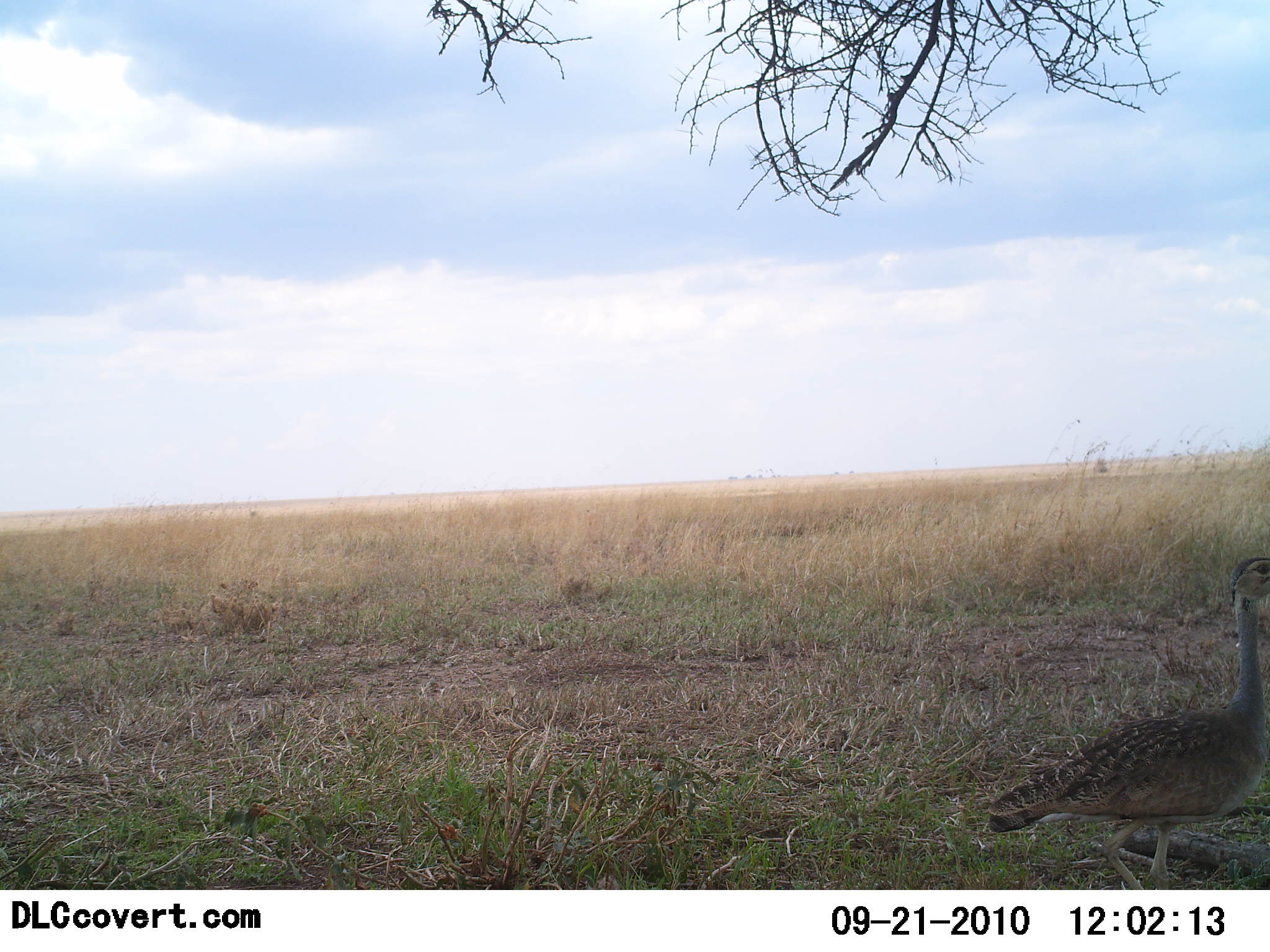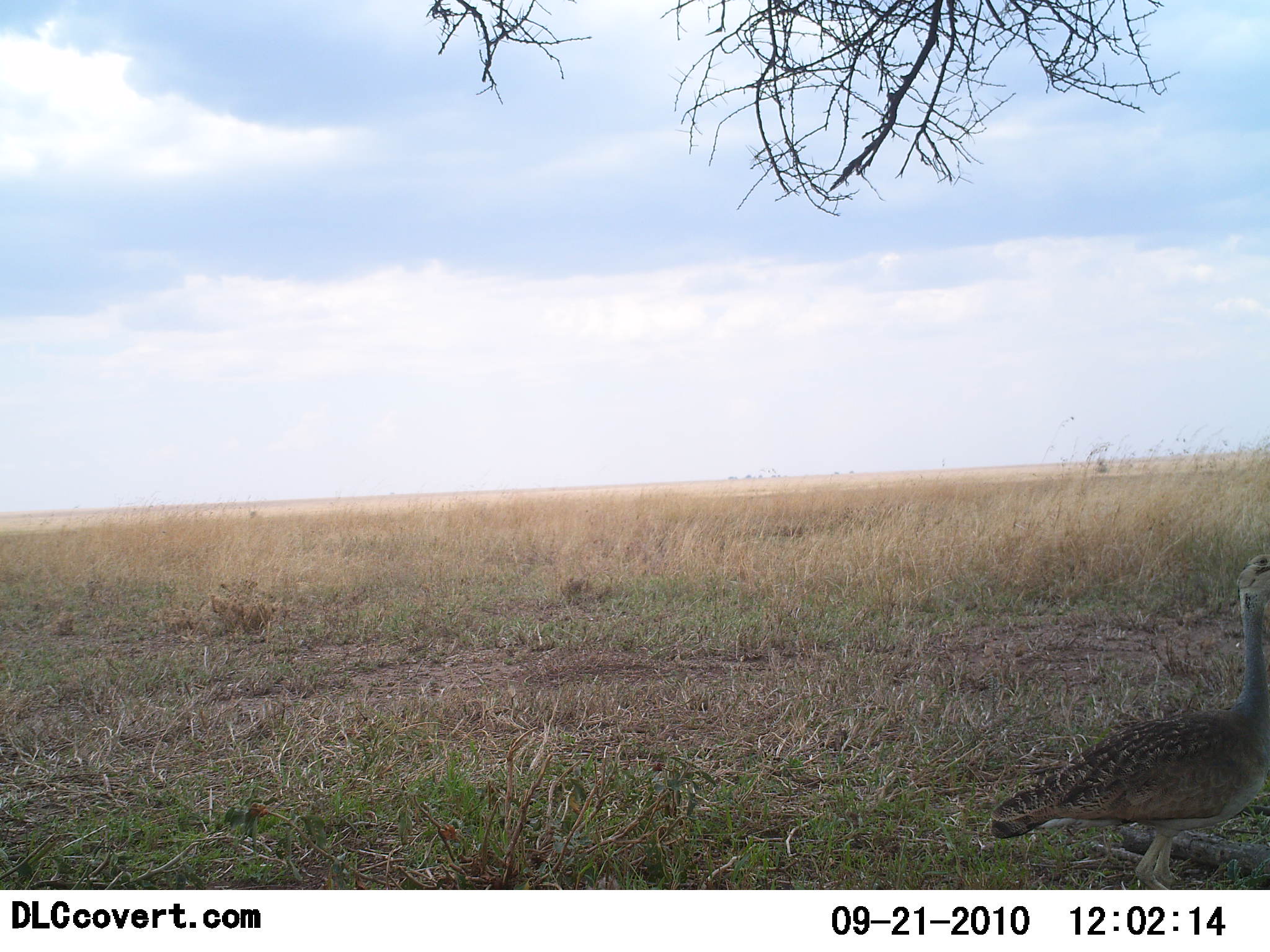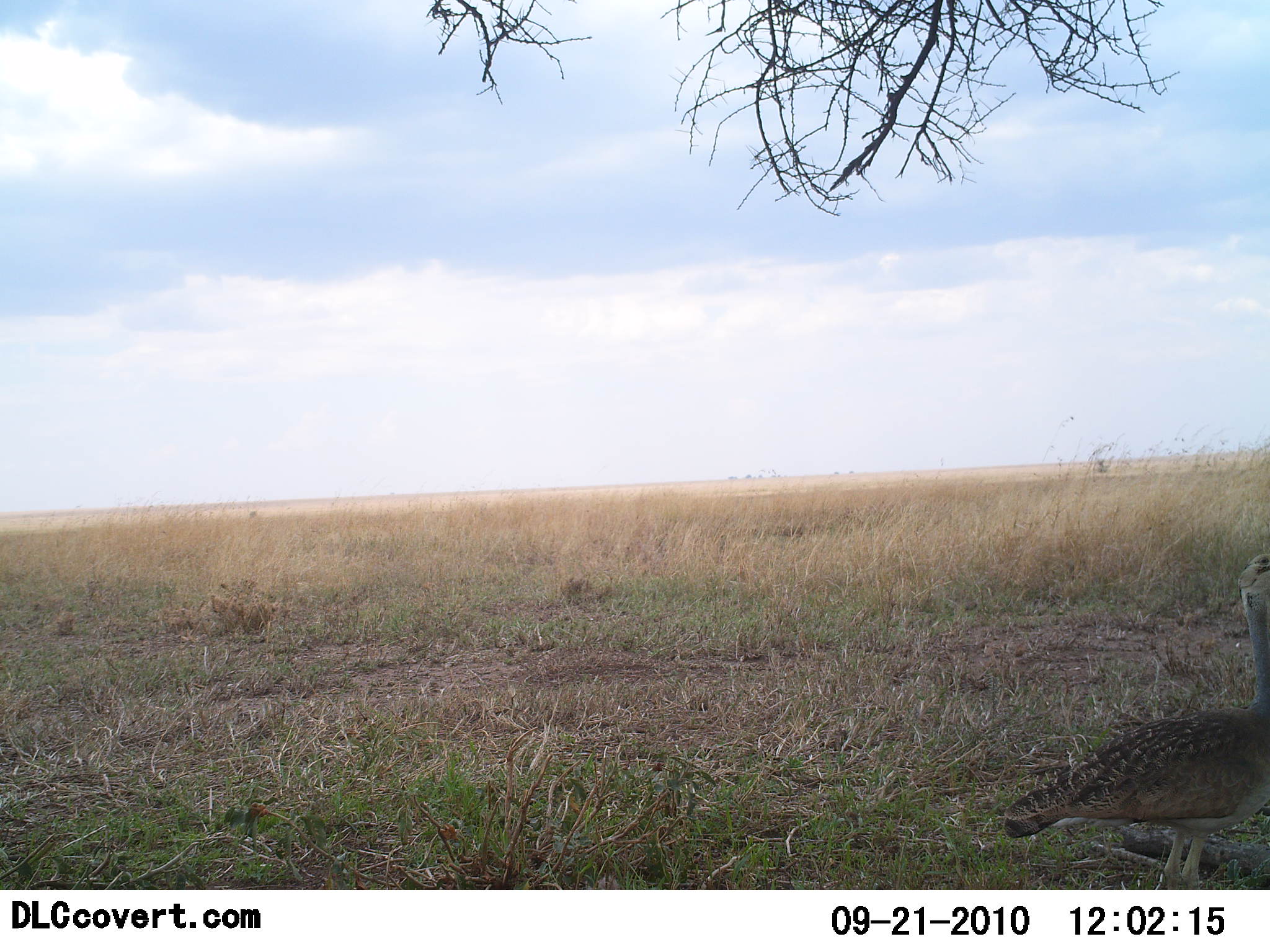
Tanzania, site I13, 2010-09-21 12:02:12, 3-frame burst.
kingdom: Animalia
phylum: Chordata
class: Aves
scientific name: Aves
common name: bird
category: otherbird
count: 1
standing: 64%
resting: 0%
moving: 45%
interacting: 9%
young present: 0%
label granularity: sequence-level